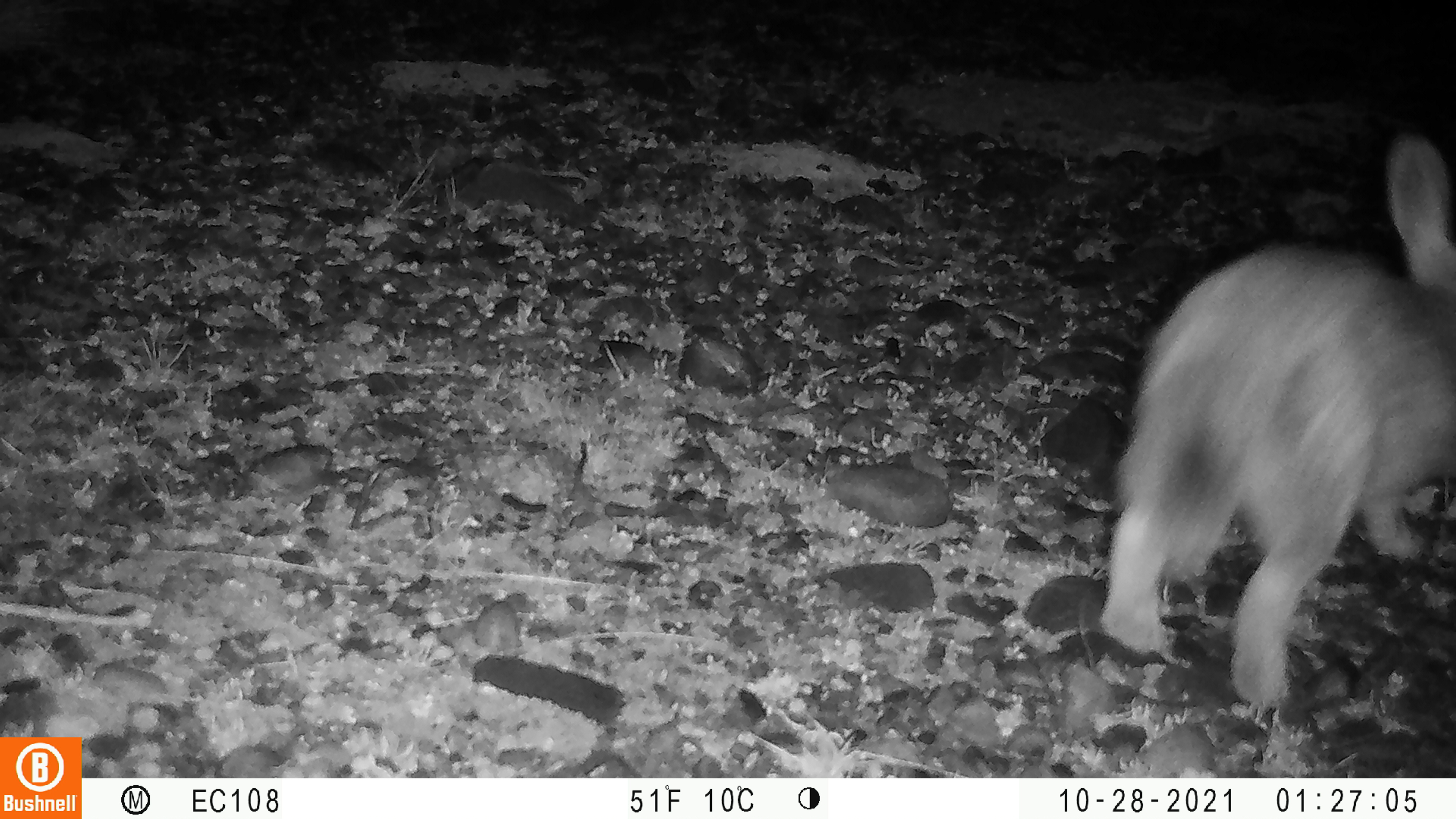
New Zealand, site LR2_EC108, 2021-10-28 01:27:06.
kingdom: Animalia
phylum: Chordata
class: Mammalia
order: Lagomorpha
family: Leporidae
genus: Oryctolagus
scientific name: Oryctolagus cuniculus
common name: european rabbit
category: rabbit